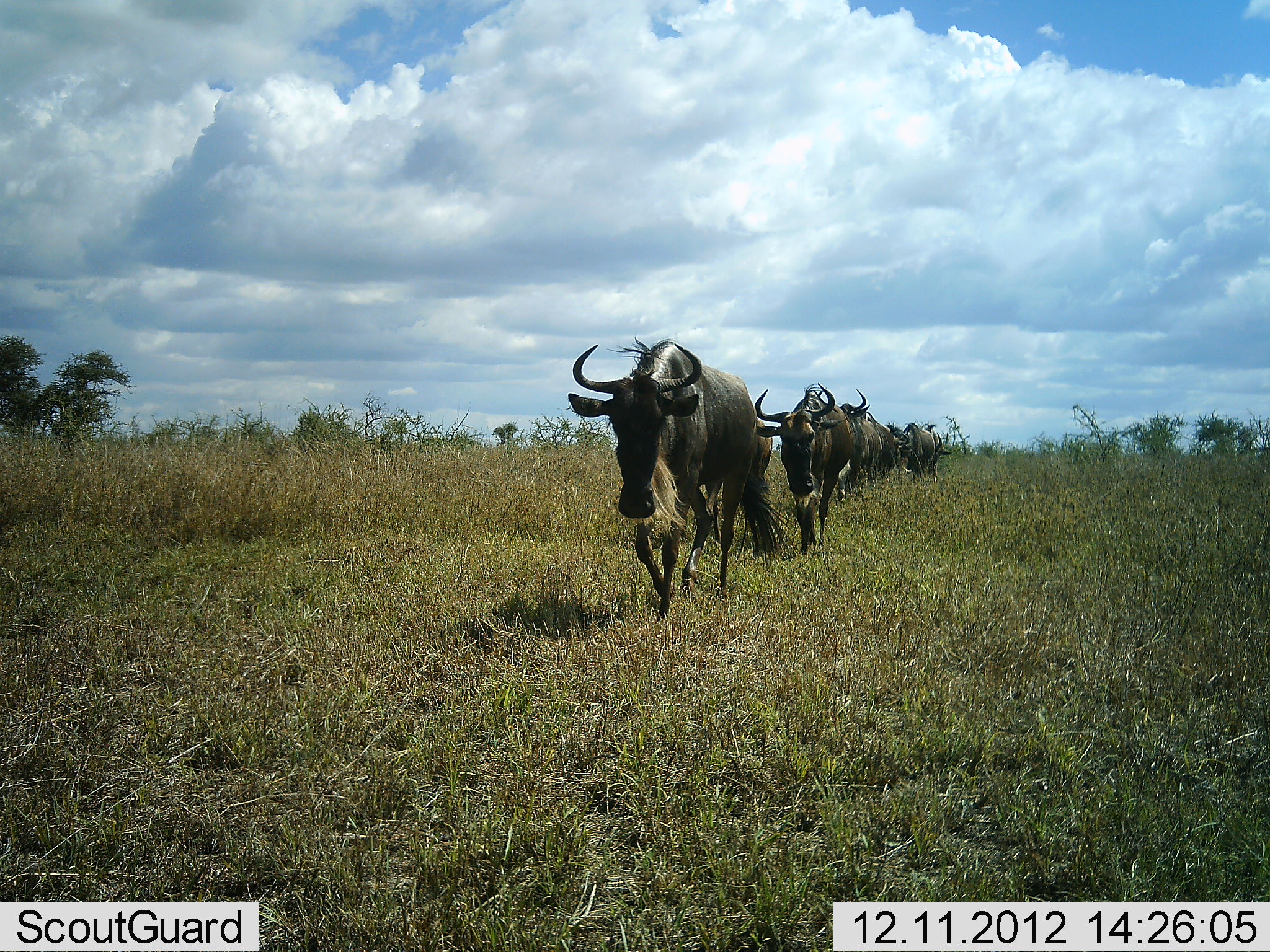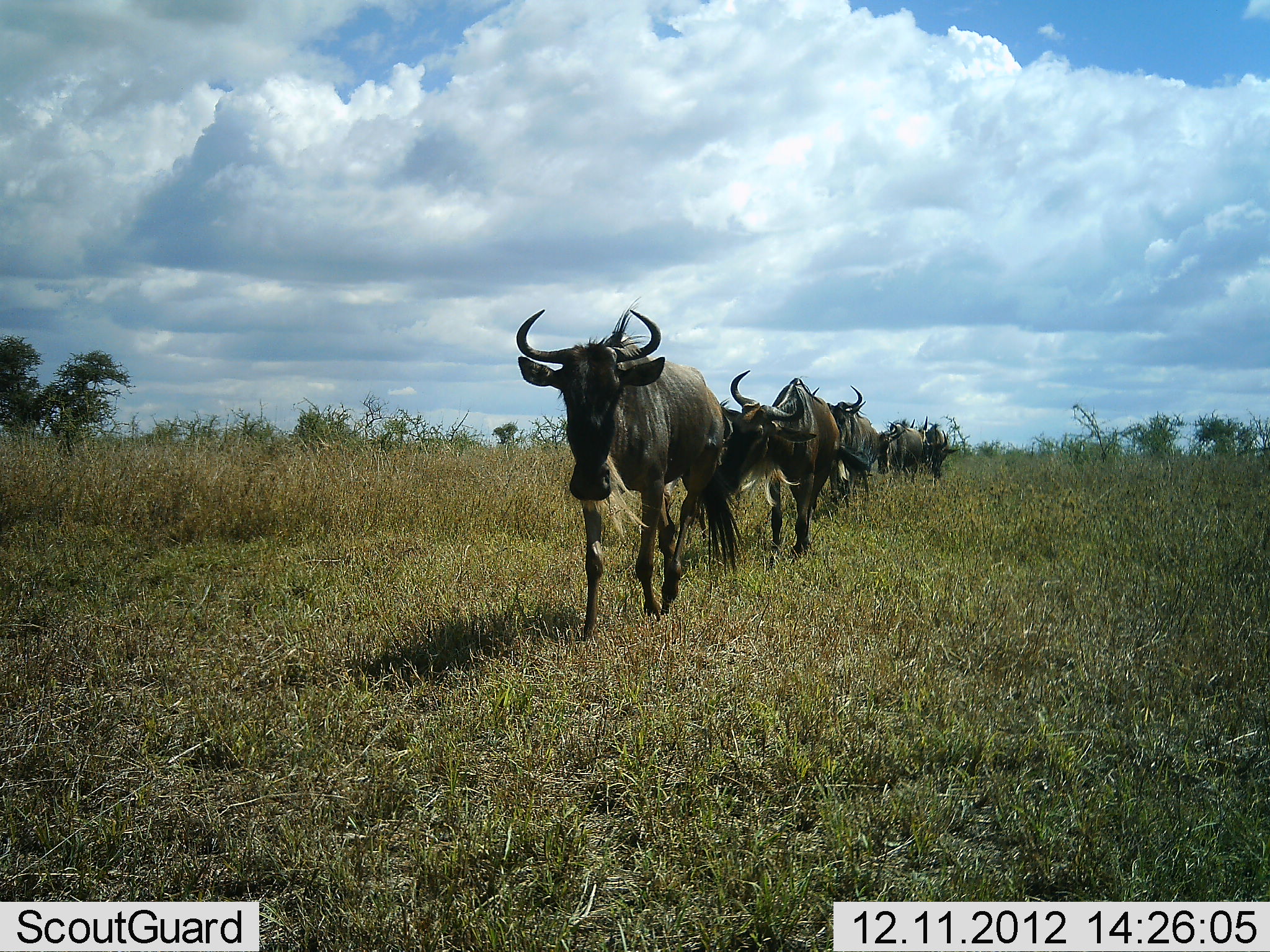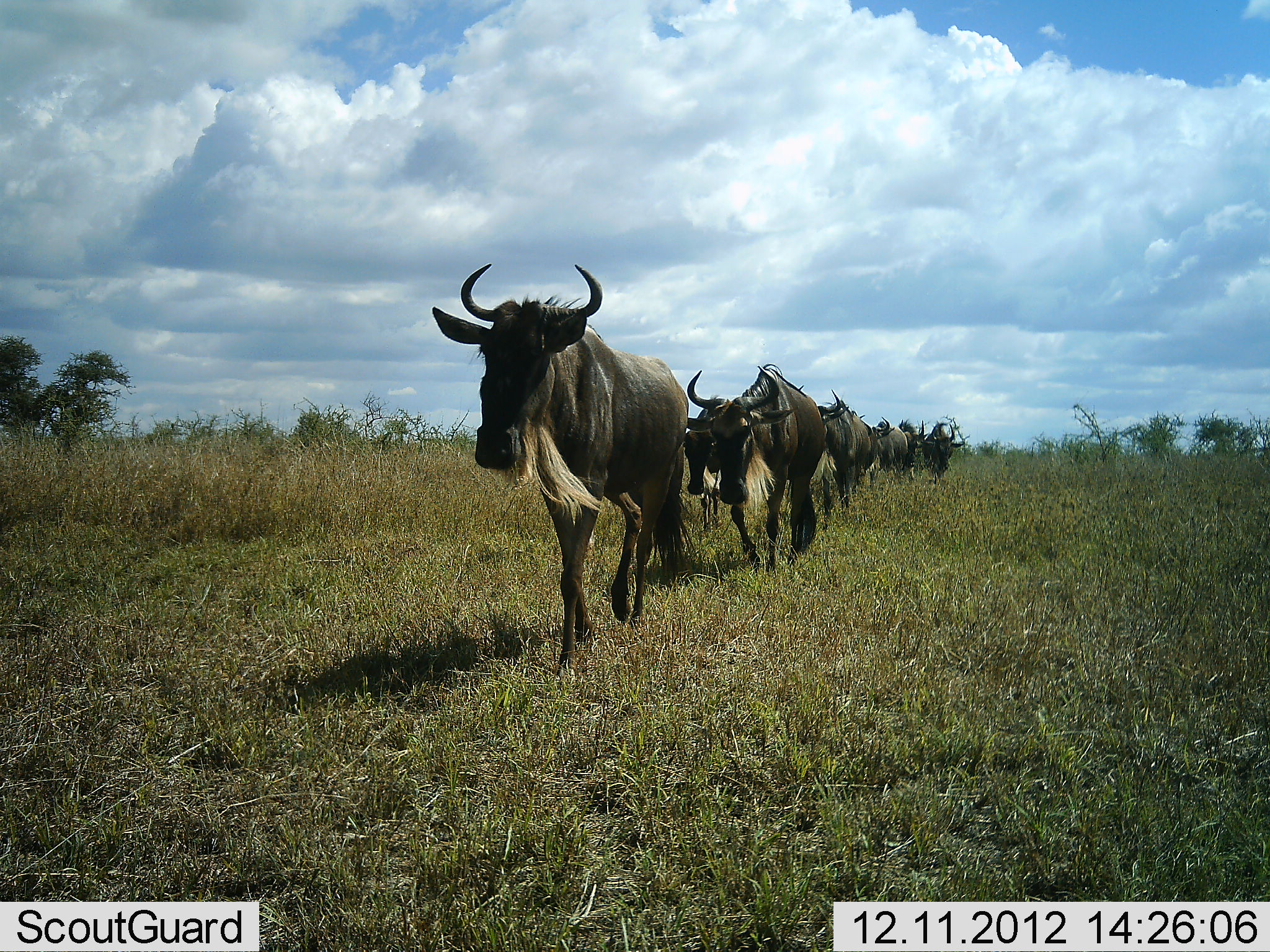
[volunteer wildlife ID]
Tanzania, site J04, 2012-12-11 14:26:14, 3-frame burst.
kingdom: Animalia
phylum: Chordata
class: Mammalia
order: Artiodactyla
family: Bovidae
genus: Connochaetes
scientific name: Connochaetes taurinus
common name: blue wildebeest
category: wildebeest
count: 7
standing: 3%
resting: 0%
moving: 97%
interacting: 6%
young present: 3%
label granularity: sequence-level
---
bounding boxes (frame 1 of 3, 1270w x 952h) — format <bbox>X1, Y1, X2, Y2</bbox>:
animal: <bbox>568, 331, 796, 620</bbox>; <bbox>754, 382, 855, 555</bbox>; <bbox>837, 388, 881, 495</bbox>; <bbox>883, 420, 935, 475</bbox>; <bbox>862, 403, 895, 482</bbox>; <bbox>923, 423, 952, 474</bbox>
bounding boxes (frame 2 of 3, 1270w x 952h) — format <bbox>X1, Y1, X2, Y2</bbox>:
animal: <bbox>515, 296, 742, 639</bbox>; <bbox>723, 369, 840, 568</bbox>; <bbox>828, 385, 876, 507</bbox>; <bbox>878, 420, 924, 482</bbox>; <bbox>921, 419, 958, 478</bbox>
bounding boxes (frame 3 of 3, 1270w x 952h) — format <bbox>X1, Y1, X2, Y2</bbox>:
animal: <bbox>432, 263, 702, 675</bbox>; <bbox>687, 362, 826, 575</bbox>; <bbox>798, 384, 870, 509</bbox>; <bbox>684, 393, 730, 530</bbox>; <bbox>859, 413, 908, 476</bbox>; <bbox>922, 422, 965, 483</bbox>; <bbox>898, 419, 929, 479</bbox>